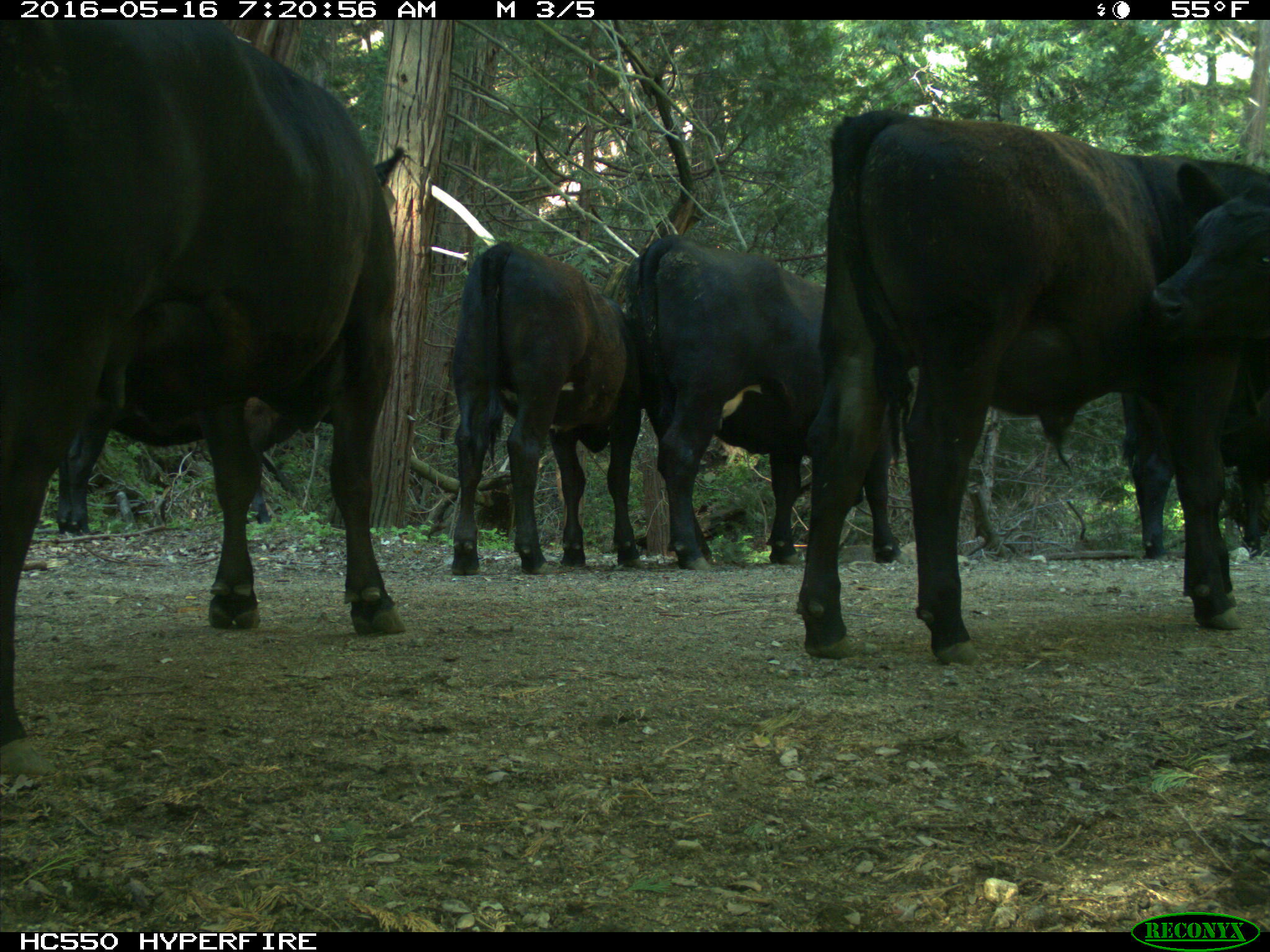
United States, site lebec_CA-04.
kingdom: Animalia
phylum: Chordata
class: Mammalia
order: Artiodactyla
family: Bovidae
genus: Bos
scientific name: Bos taurus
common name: domestic cow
Bos taurus (domestic cow).